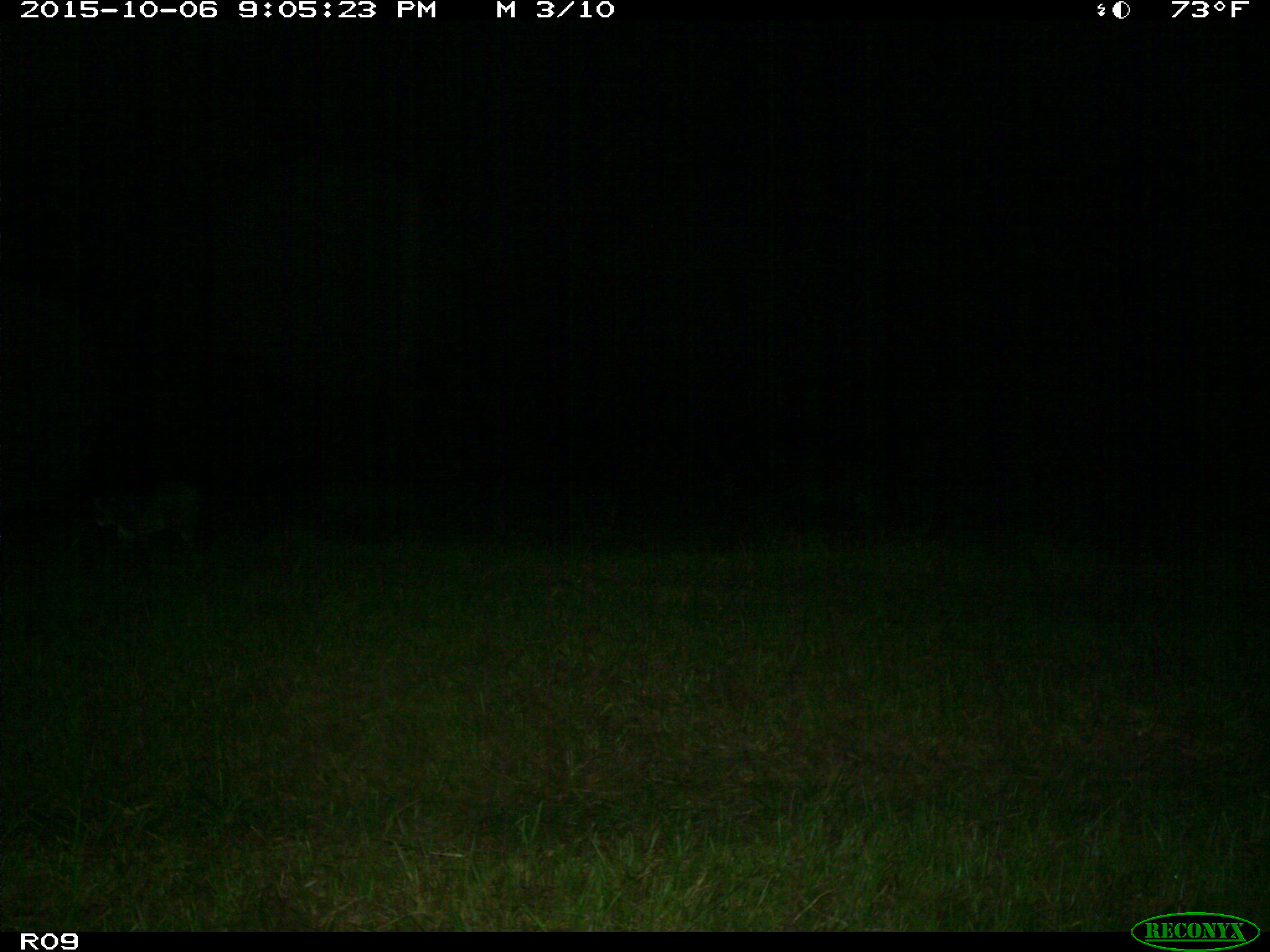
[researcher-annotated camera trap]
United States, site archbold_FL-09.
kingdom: Animalia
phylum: Chordata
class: Mammalia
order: Carnivora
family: Felidae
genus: Lynx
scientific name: Lynx rufus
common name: bobcat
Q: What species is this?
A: Lynx rufus (bobcat).